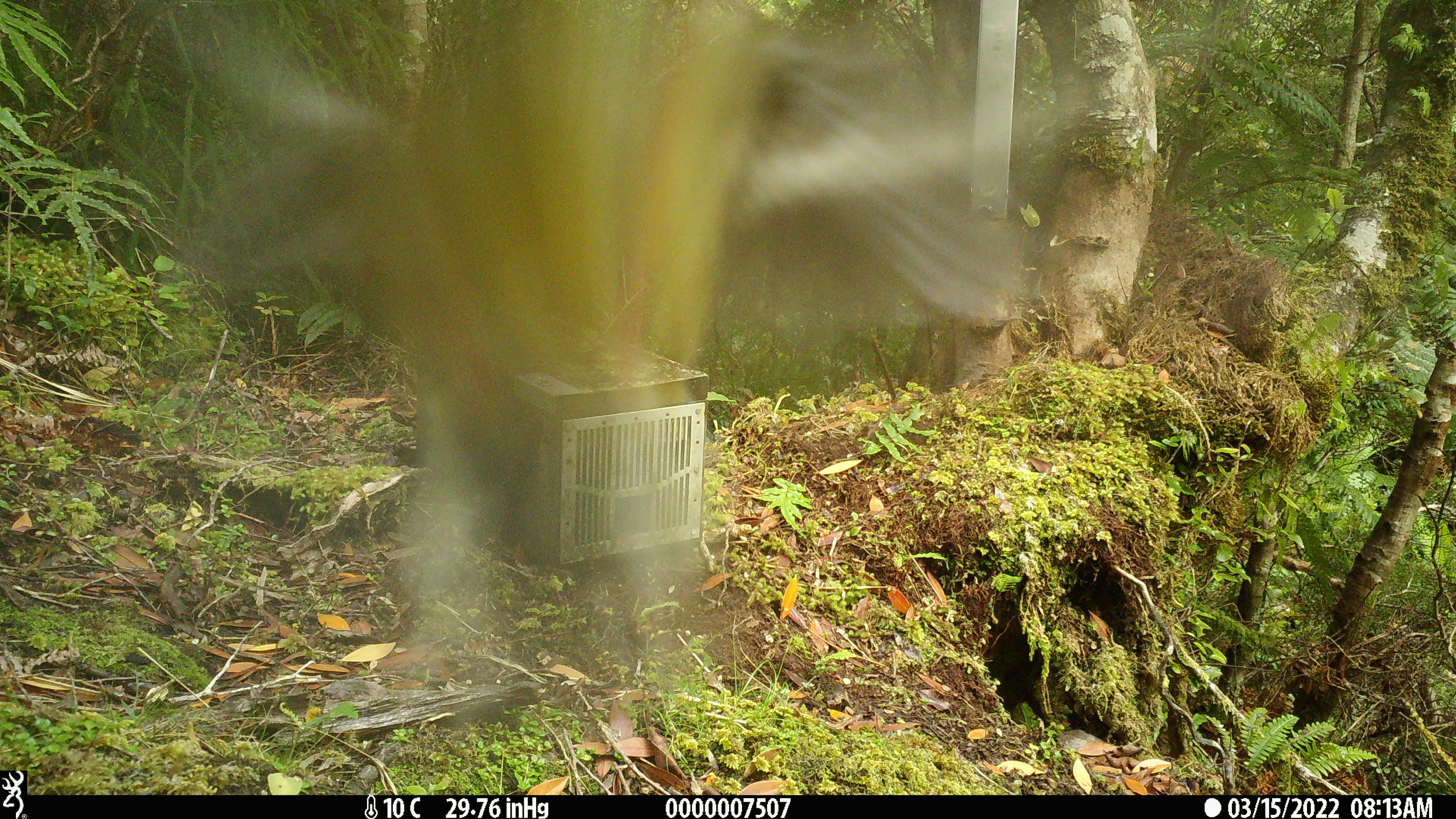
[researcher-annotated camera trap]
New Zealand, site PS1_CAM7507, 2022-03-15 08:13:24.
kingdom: Animalia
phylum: Chordata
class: Aves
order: Passeriformes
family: Petroicidae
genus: Petroica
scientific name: Petroica macrocephala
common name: tomtit